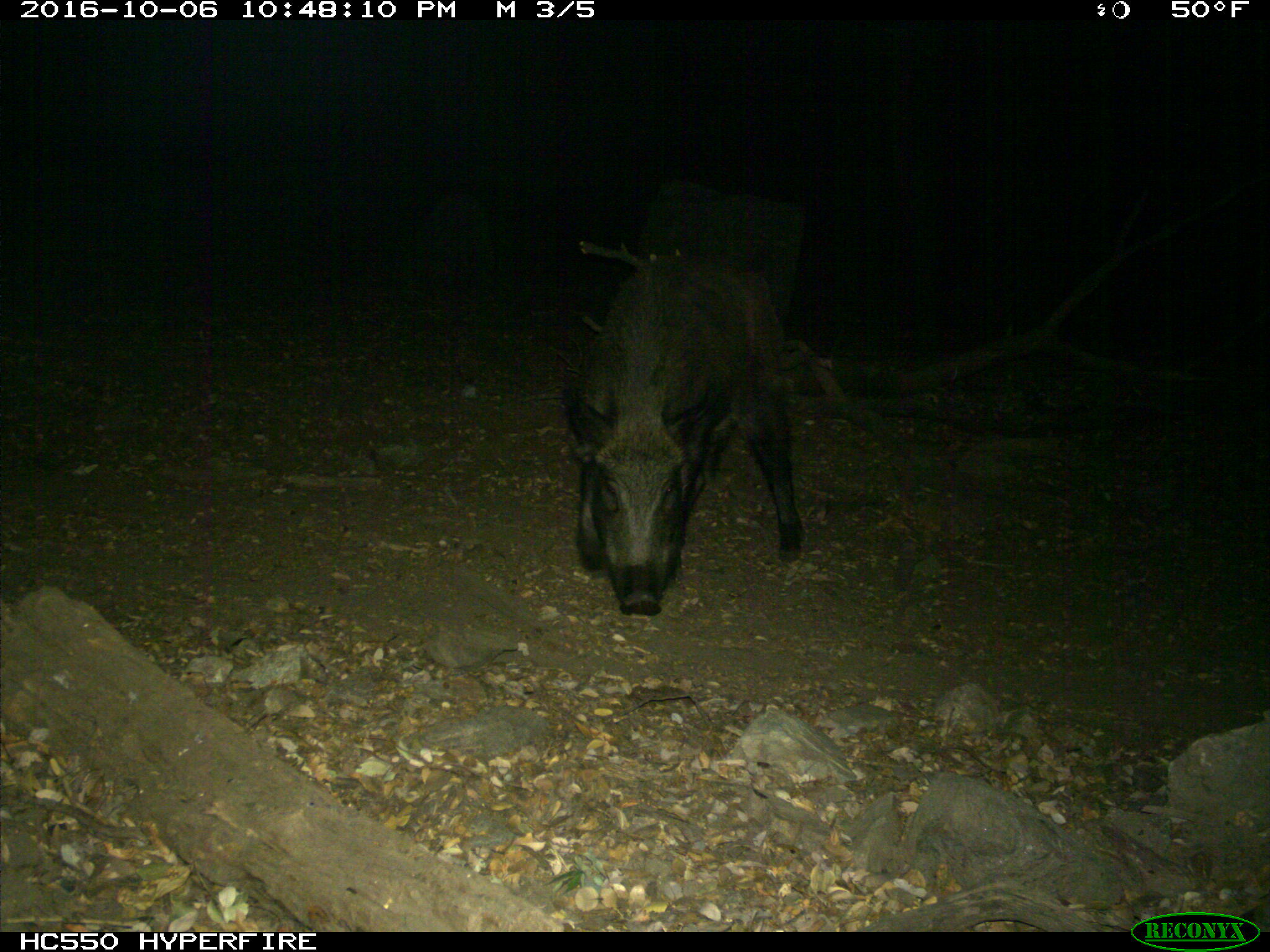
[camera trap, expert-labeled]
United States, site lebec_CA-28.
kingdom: Animalia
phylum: Chordata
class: Mammalia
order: Artiodactyla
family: Suidae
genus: Sus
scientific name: Sus scrofa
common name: wild boar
Sus scrofa (wild boar).